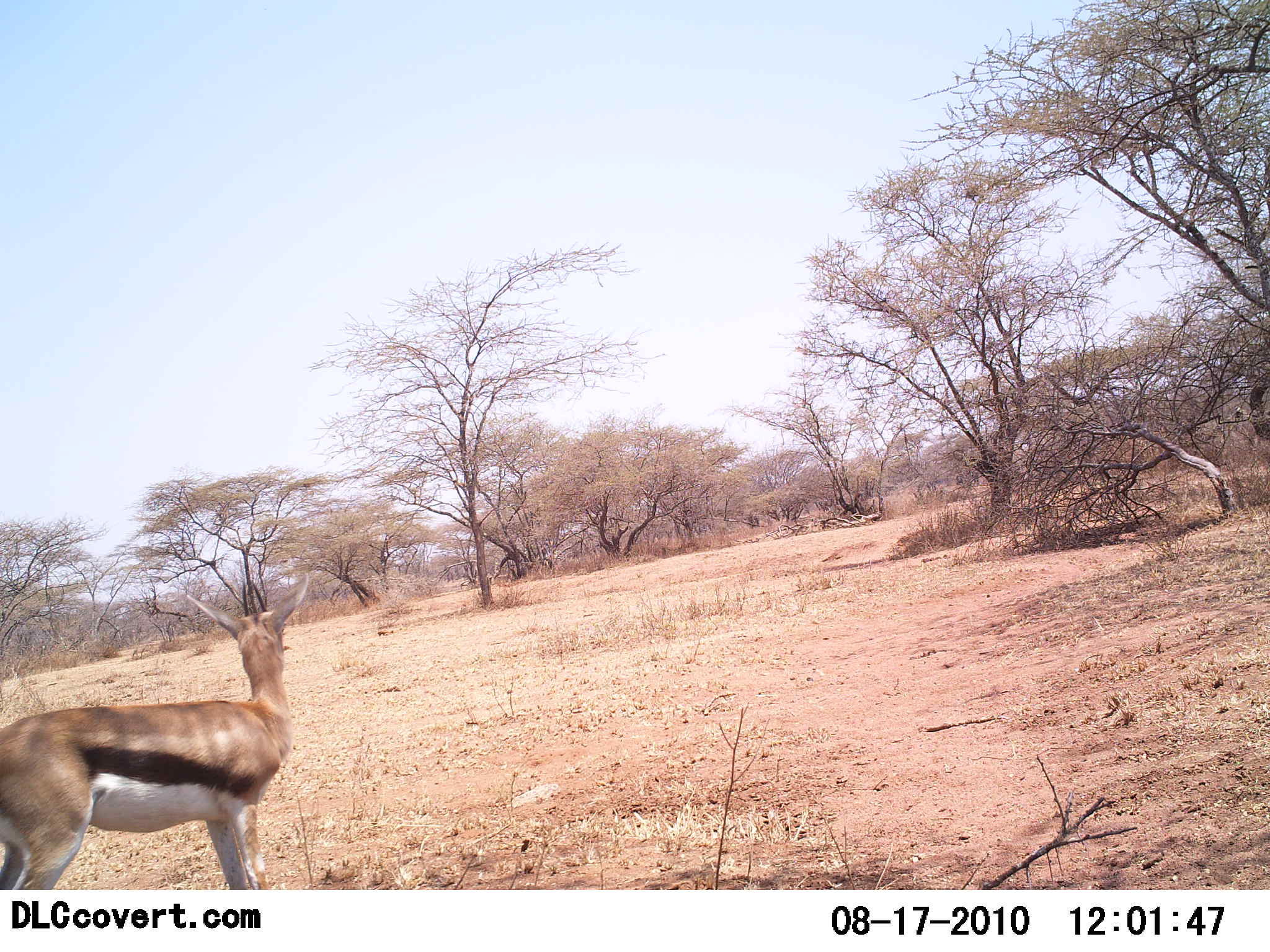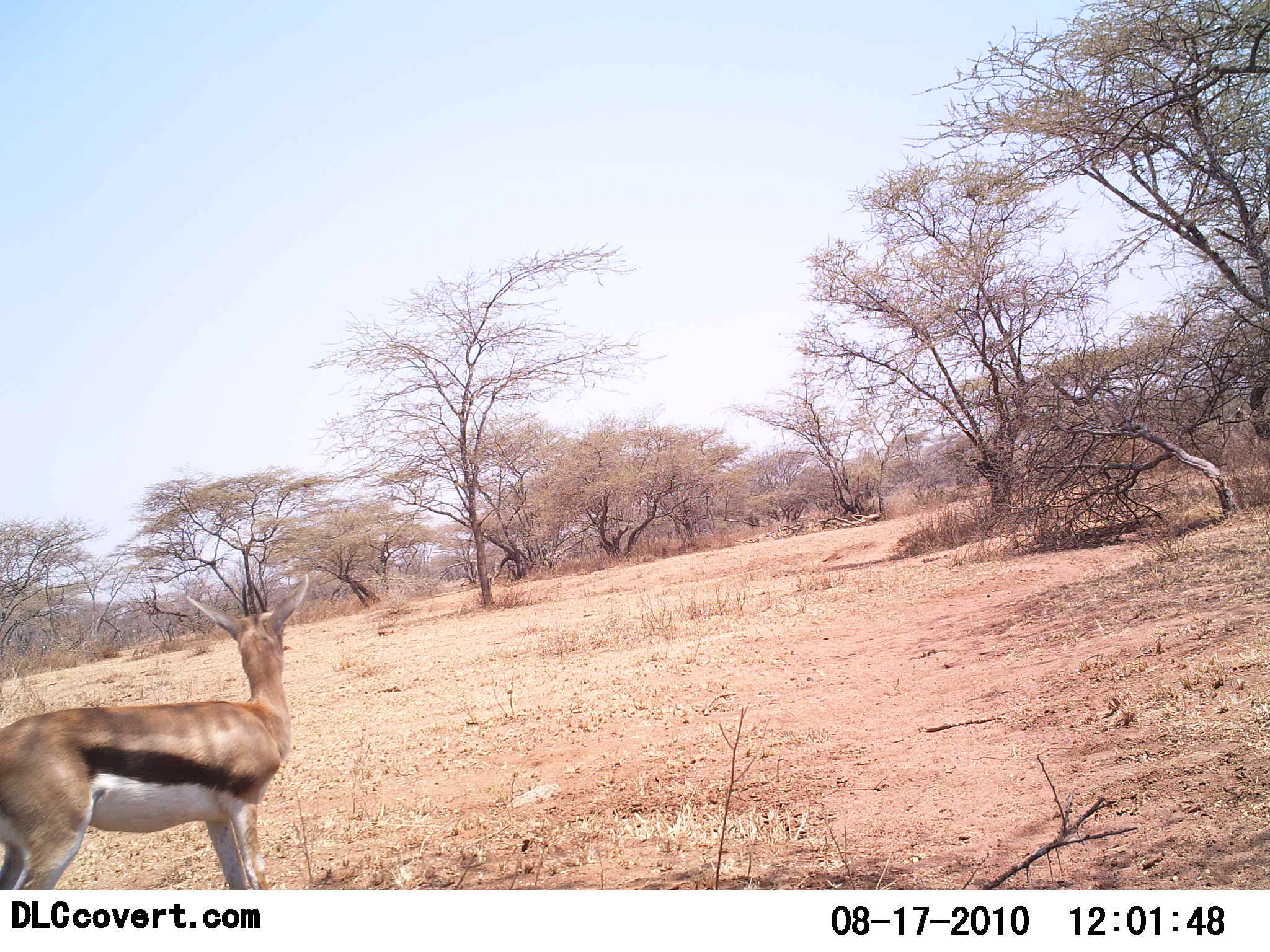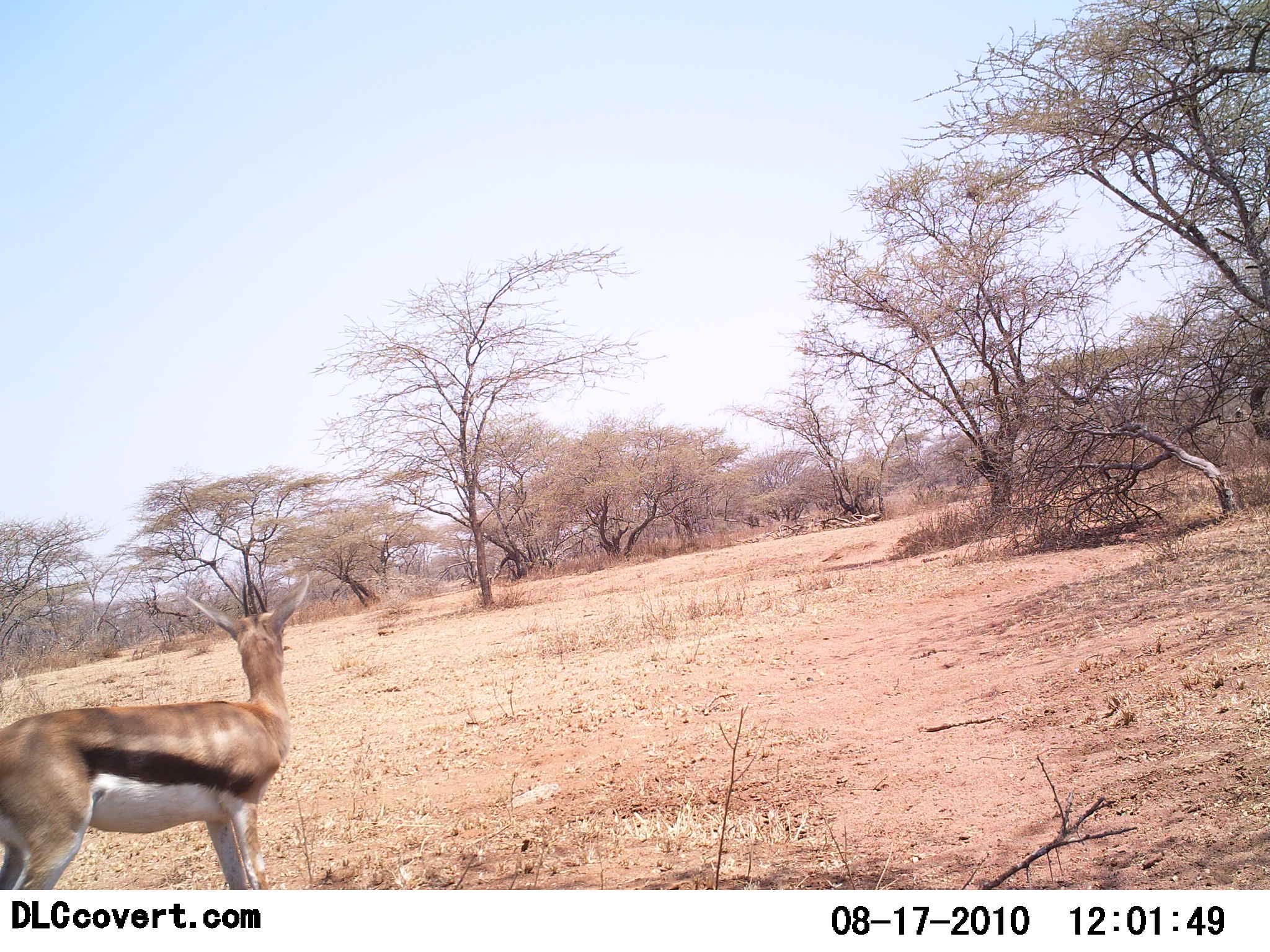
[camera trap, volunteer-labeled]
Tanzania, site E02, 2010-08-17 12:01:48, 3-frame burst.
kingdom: Animalia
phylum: Chordata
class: Mammalia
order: Artiodactyla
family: Bovidae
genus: Eudorcas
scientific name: Eudorcas thomsonii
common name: thomson's gazelle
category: gazellethomsons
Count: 1.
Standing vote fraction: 100%.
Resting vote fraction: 0%.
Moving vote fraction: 0%.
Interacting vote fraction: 0%.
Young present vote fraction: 0%.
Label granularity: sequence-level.